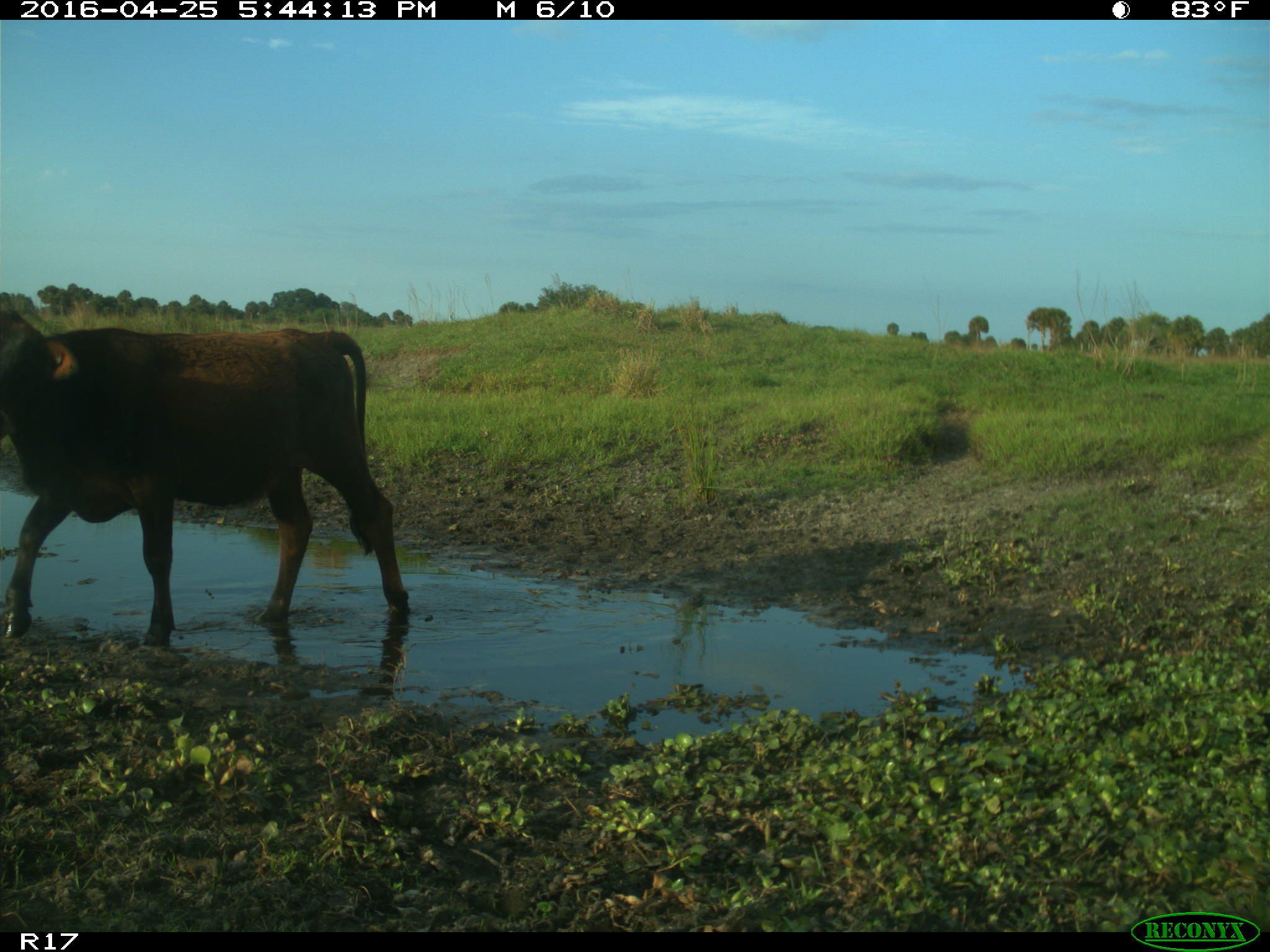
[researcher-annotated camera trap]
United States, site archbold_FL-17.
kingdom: Animalia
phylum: Chordata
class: Mammalia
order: Artiodactyla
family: Bovidae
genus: Bos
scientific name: Bos taurus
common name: domestic cow